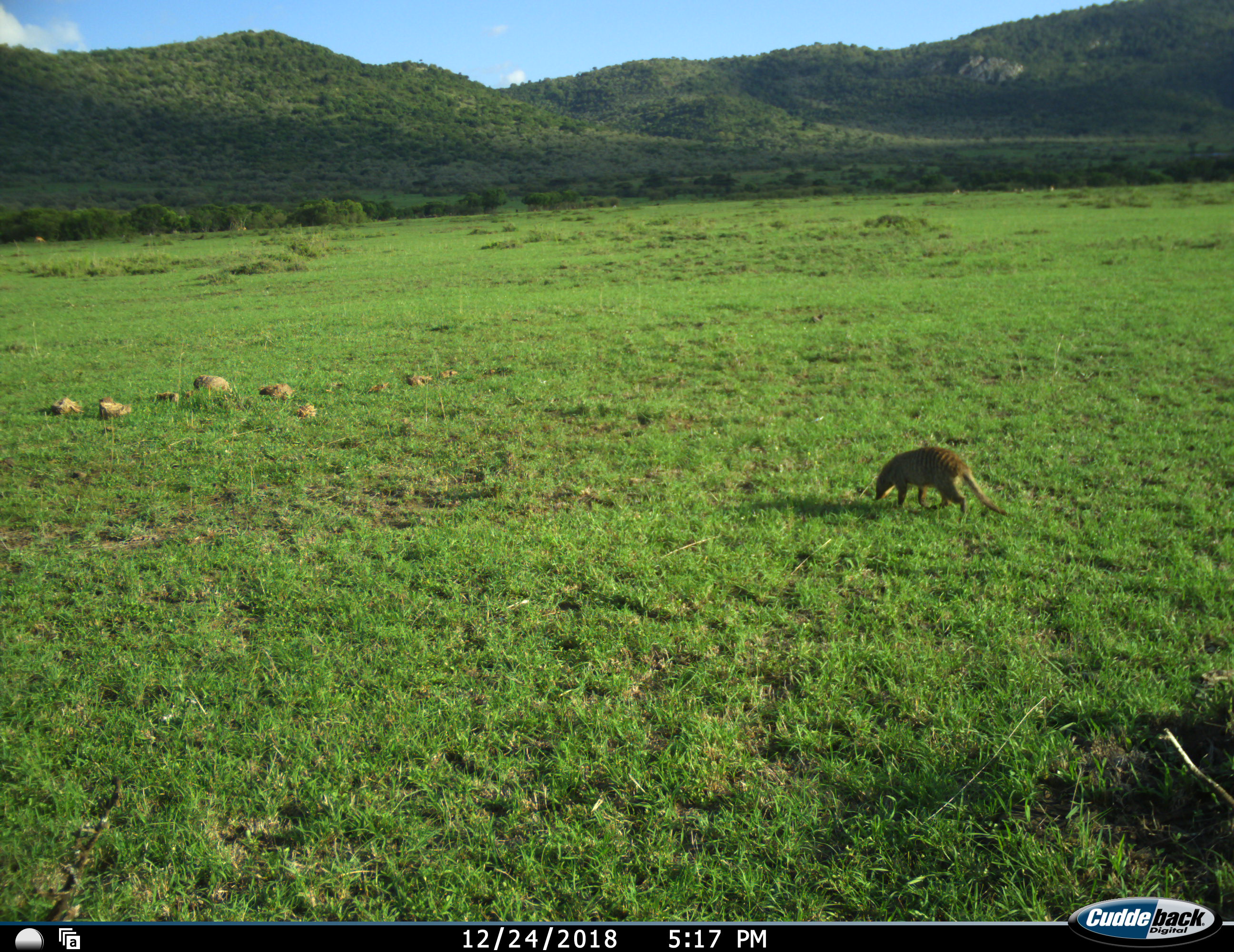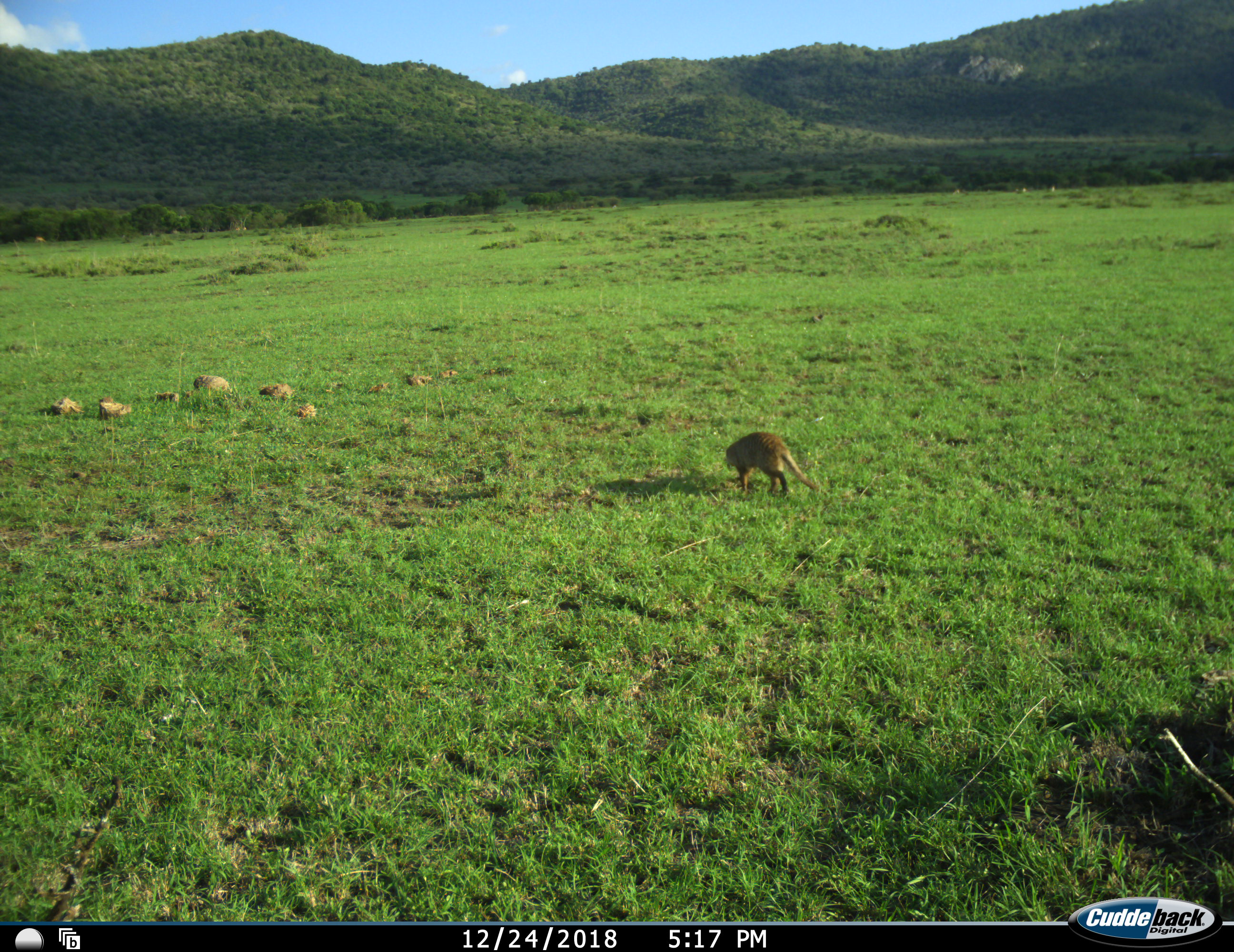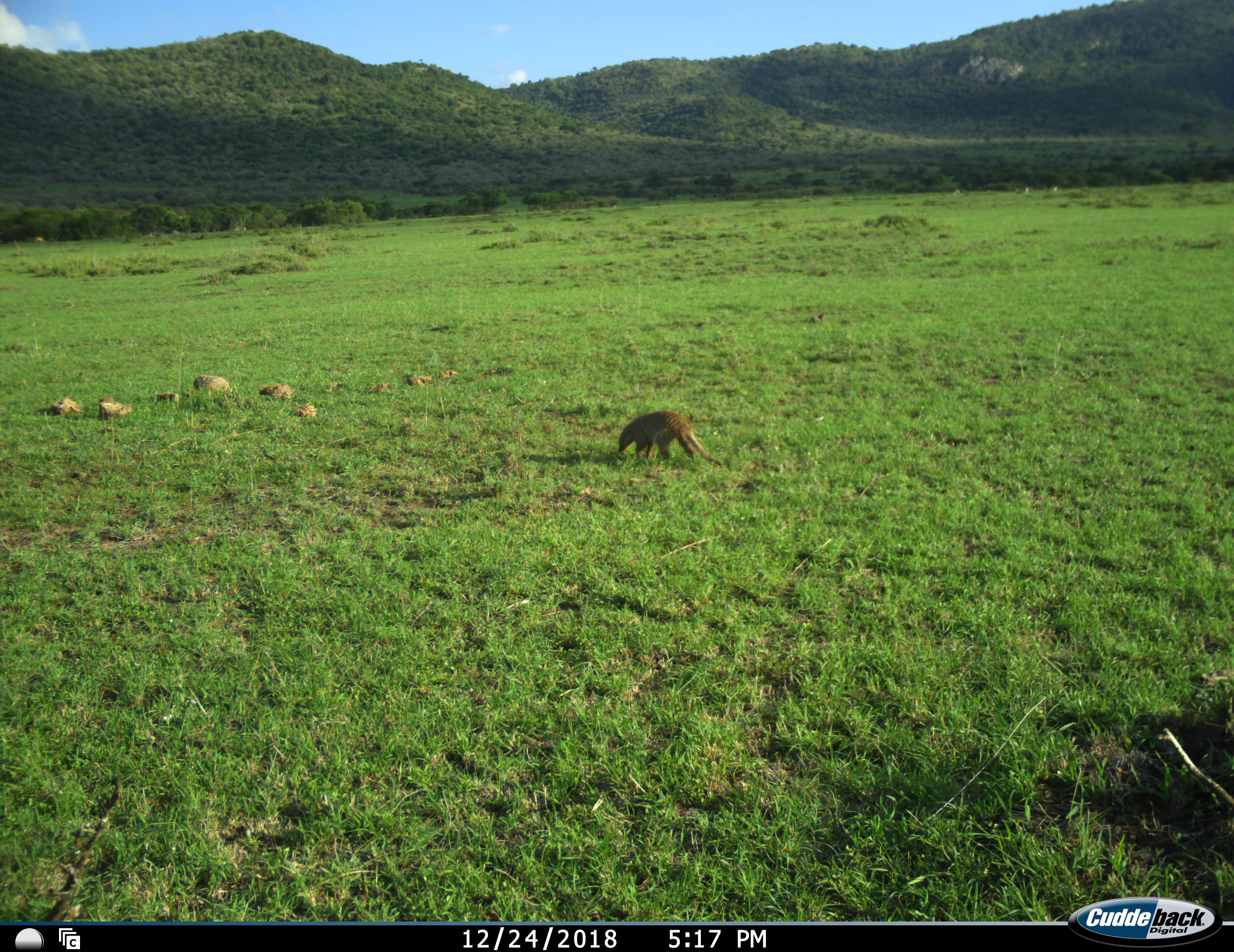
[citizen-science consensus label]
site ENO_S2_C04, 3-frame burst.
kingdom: Animalia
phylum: Chordata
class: Mammalia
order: Carnivora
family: Herpestidae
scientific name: Herpestidae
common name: mongoose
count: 1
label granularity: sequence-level